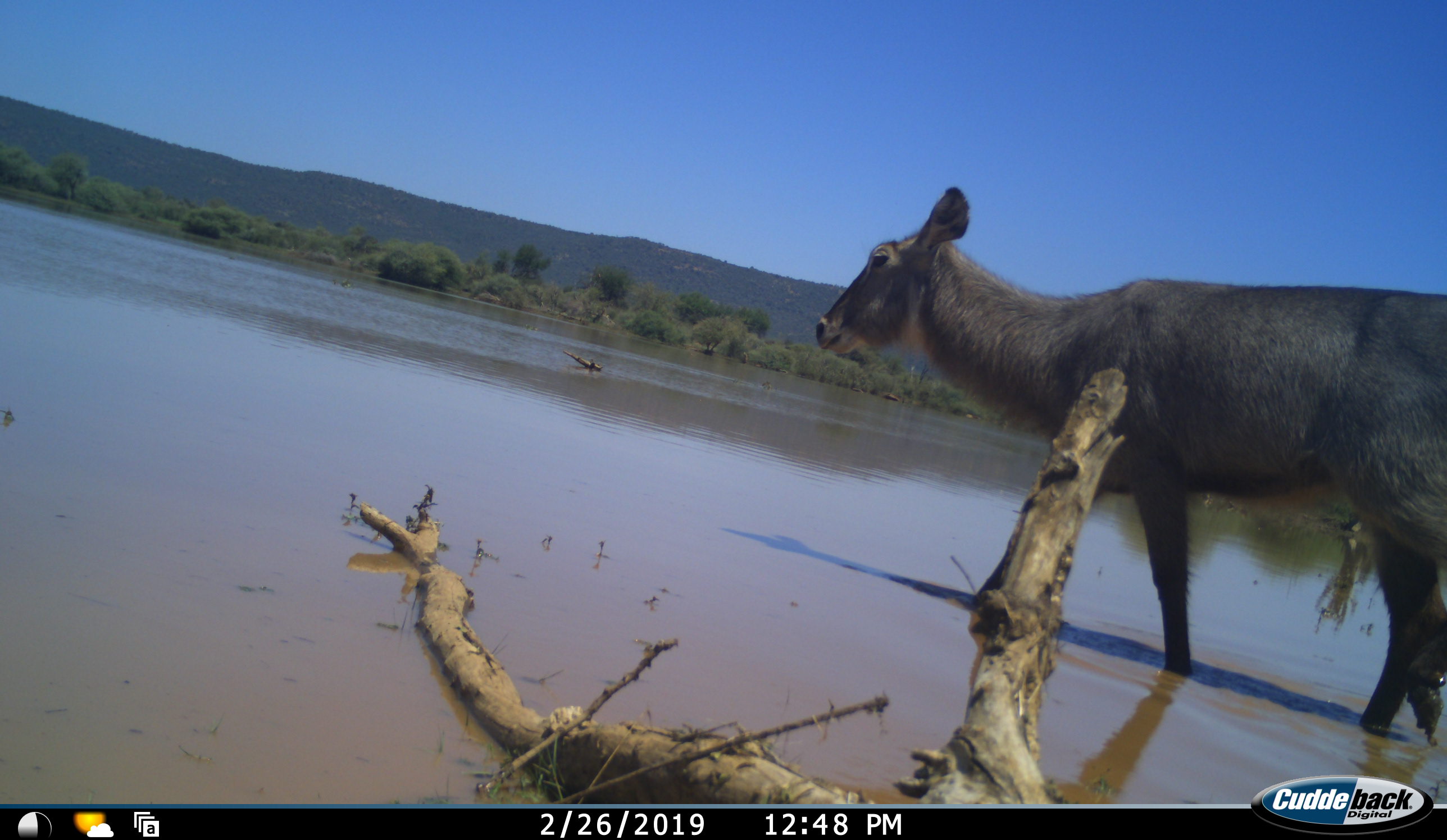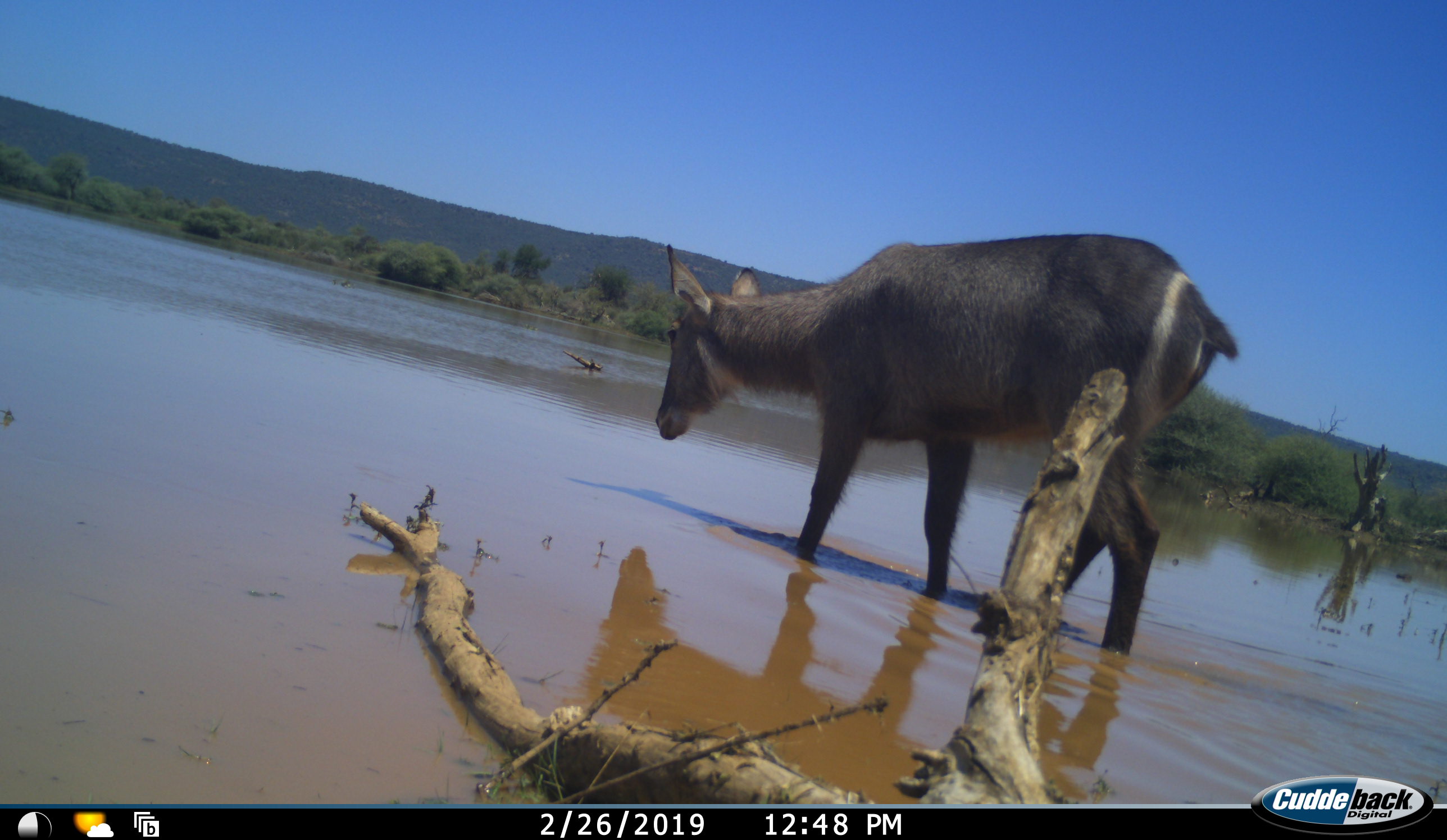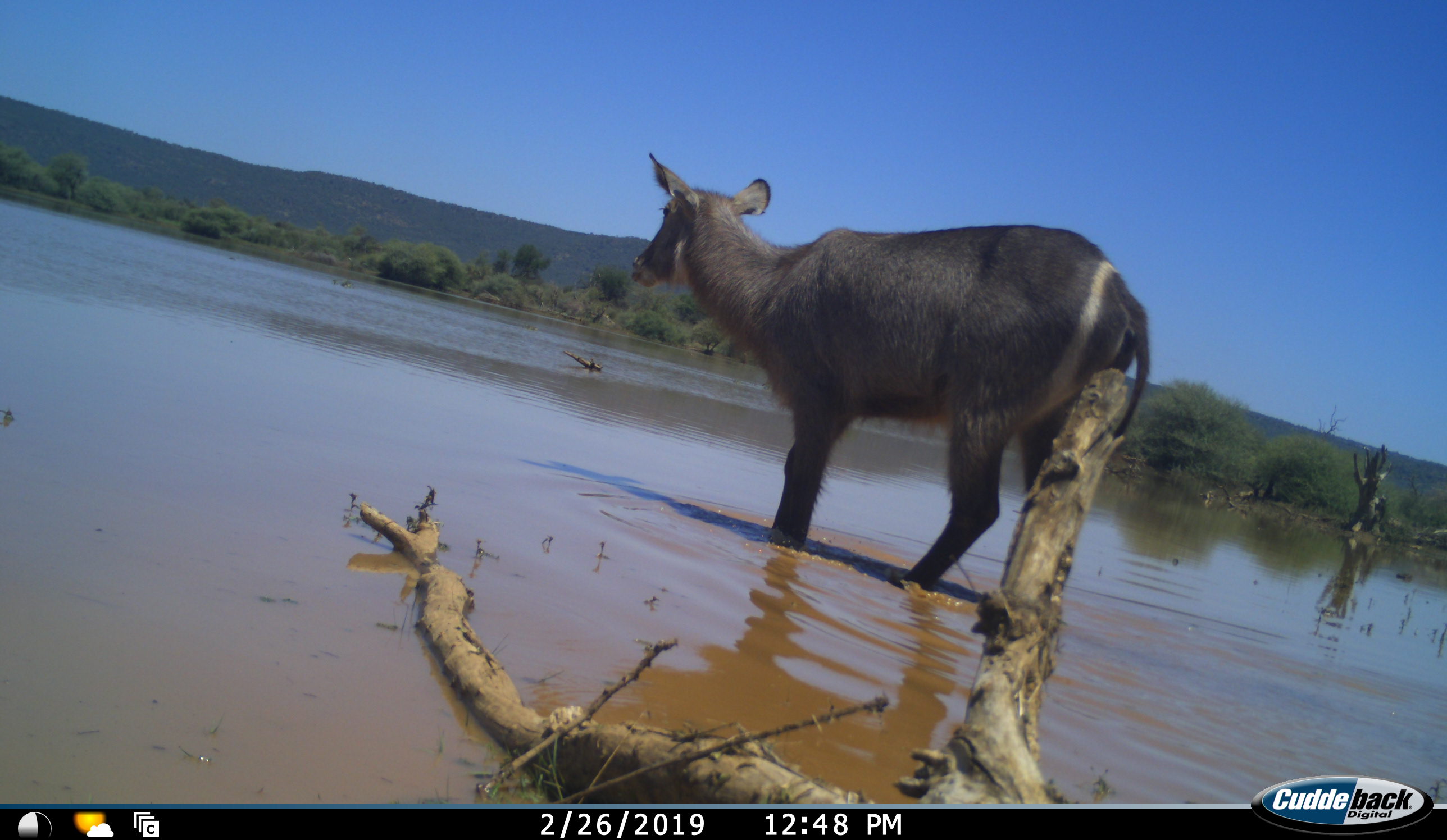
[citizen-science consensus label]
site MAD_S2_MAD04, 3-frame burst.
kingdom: Animalia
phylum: Chordata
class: Mammalia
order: Artiodactyla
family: Bovidae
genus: Kobus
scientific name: Kobus ellipsiprymnus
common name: waterbuck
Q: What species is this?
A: Waterbuck (Kobus ellipsiprymnus).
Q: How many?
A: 1.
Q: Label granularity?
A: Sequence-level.